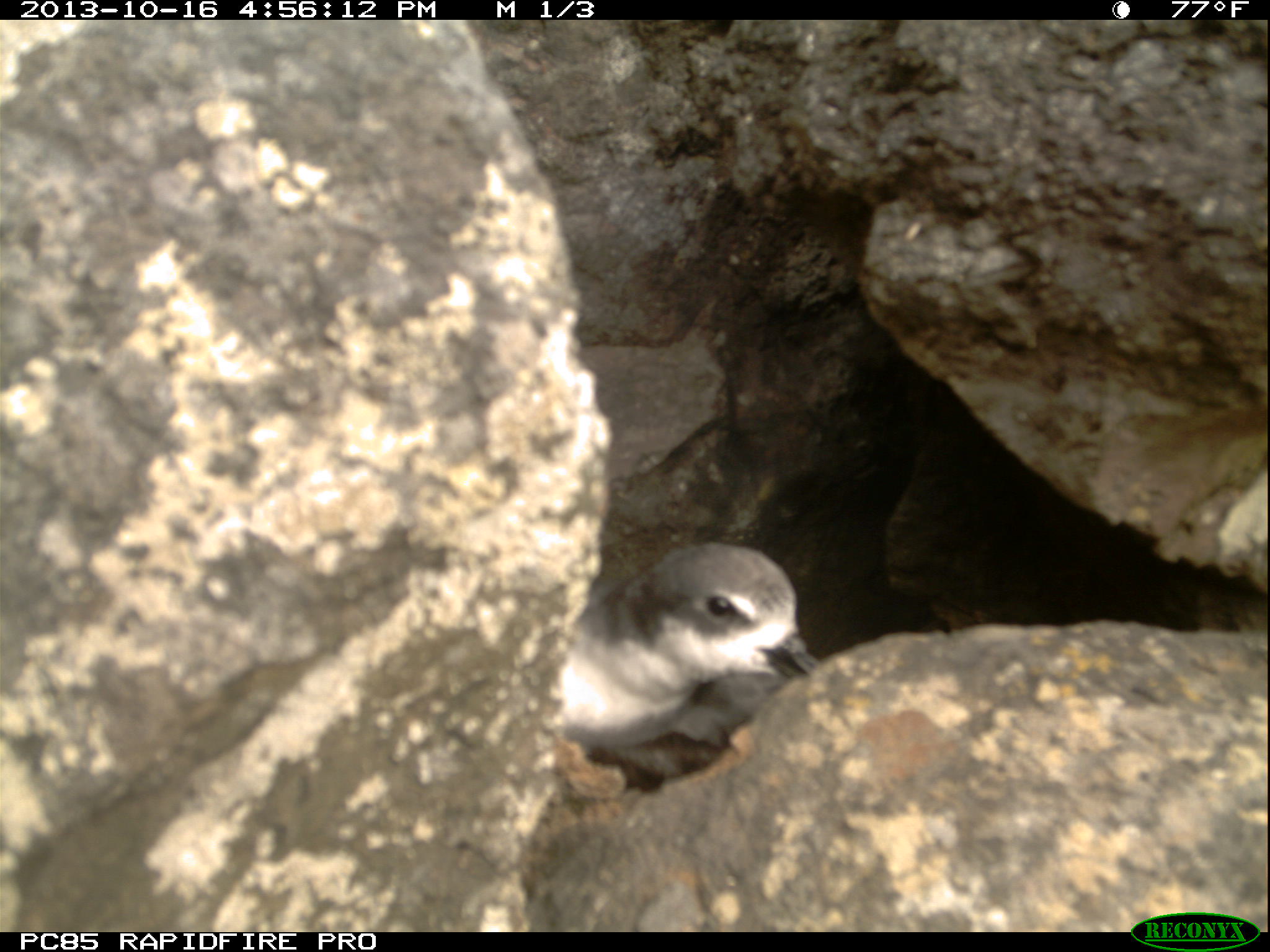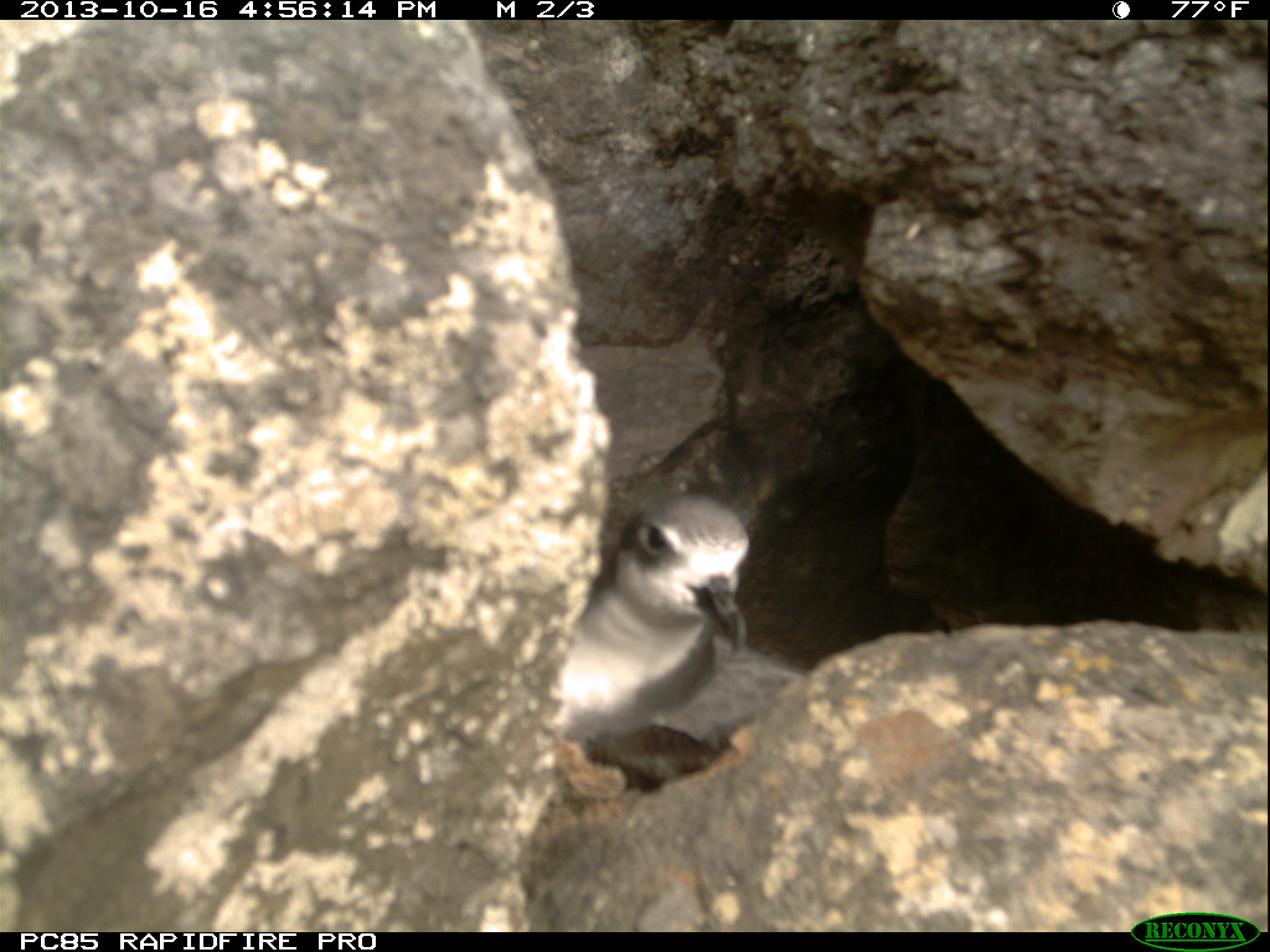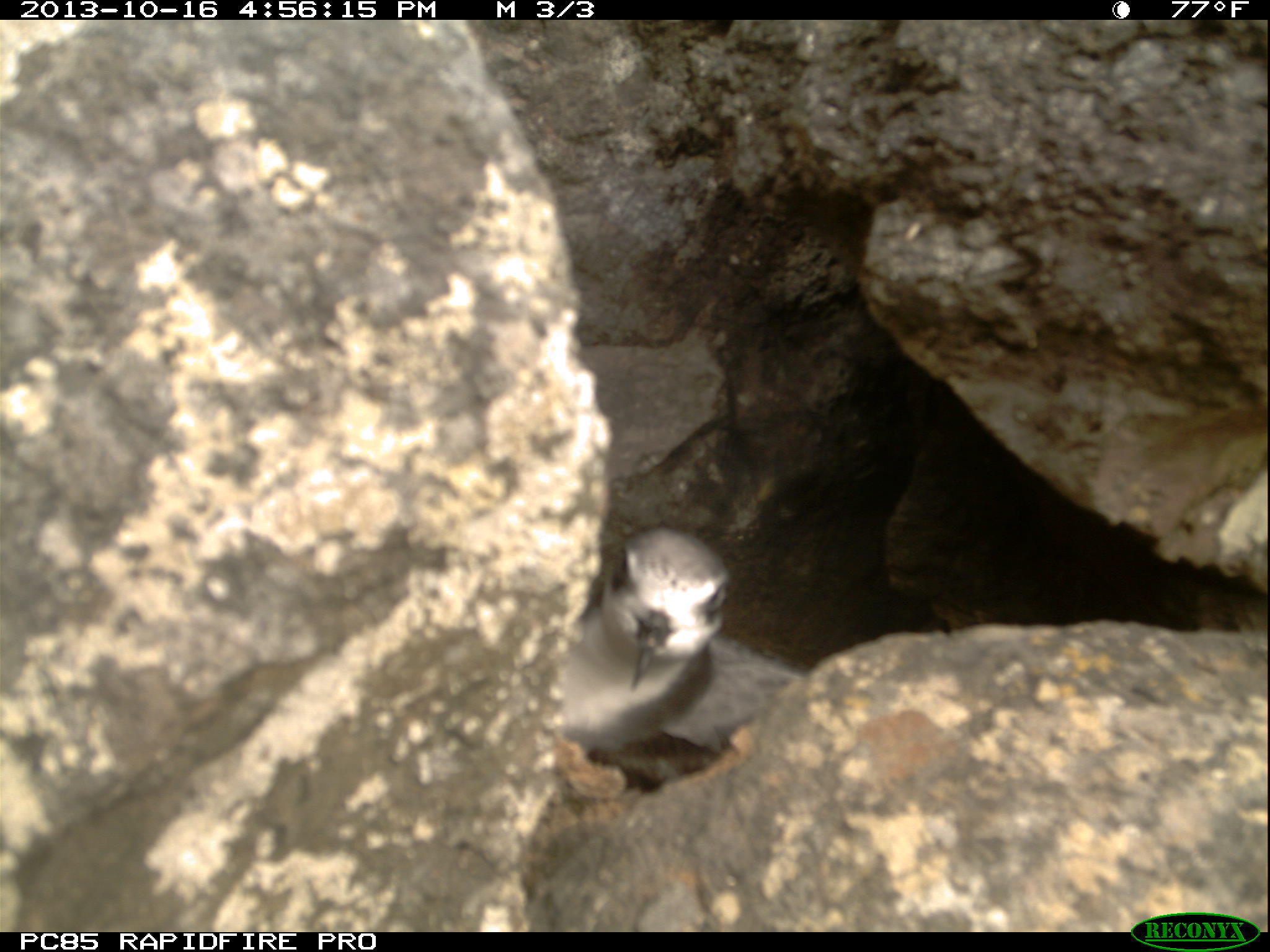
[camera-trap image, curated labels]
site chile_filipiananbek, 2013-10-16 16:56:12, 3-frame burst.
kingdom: Animalia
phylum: Chordata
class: Aves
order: Procellariiformes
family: Procellariidae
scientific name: Procellariidae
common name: petrel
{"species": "petrel (Procellariidae)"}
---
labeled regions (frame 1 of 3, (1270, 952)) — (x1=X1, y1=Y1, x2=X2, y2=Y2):
petrel: (x1=549, y1=537, x2=826, y2=768)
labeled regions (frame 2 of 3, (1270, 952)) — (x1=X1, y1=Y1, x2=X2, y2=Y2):
petrel: (x1=541, y1=481, x2=803, y2=782)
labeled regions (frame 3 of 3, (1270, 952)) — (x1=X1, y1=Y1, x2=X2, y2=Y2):
petrel: (x1=550, y1=524, x2=802, y2=777)